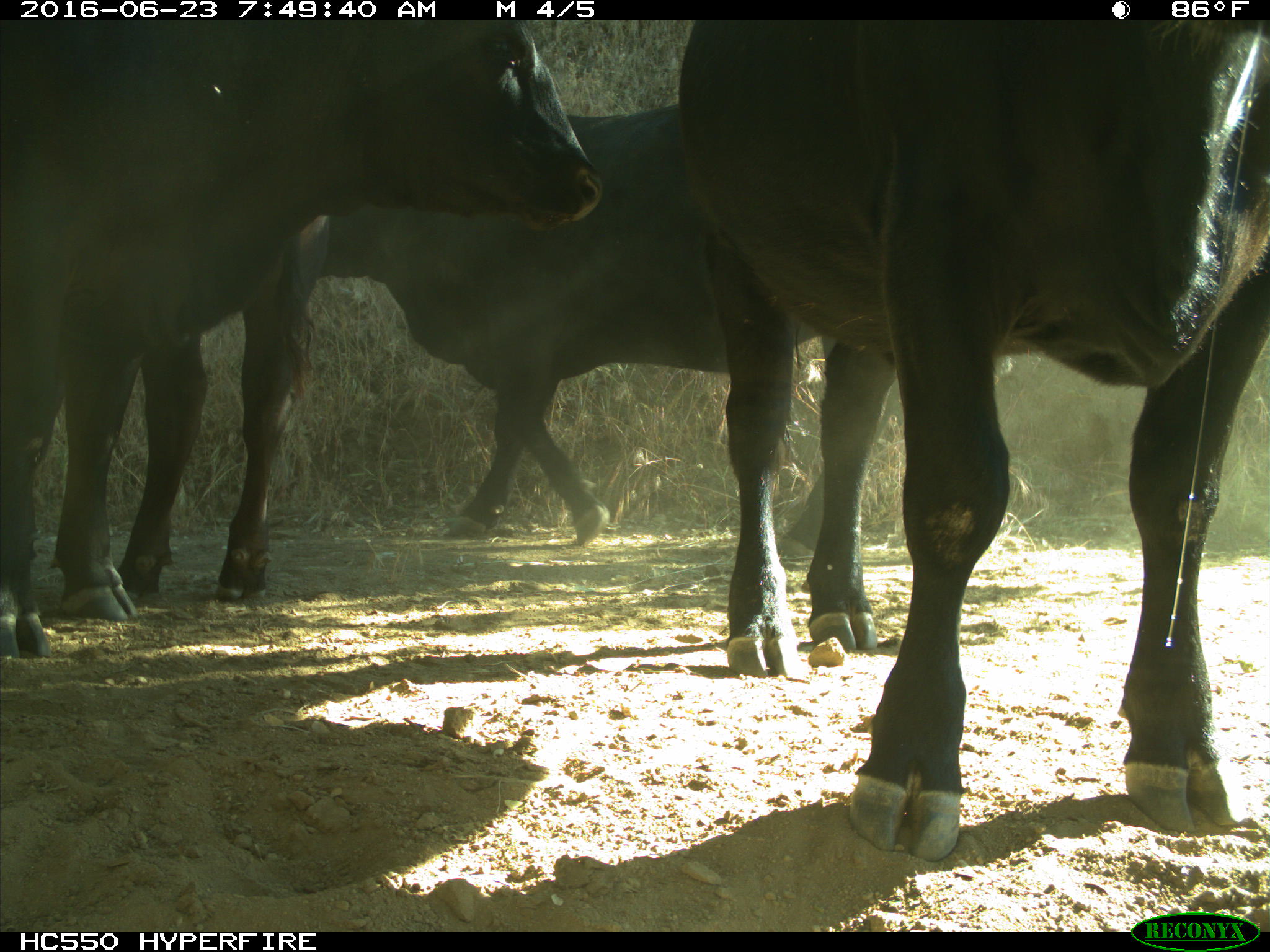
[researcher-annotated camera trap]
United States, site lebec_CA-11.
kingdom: Animalia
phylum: Chordata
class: Mammalia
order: Artiodactyla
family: Bovidae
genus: Bos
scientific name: Bos taurus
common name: domestic cow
Bos taurus (domestic cow).